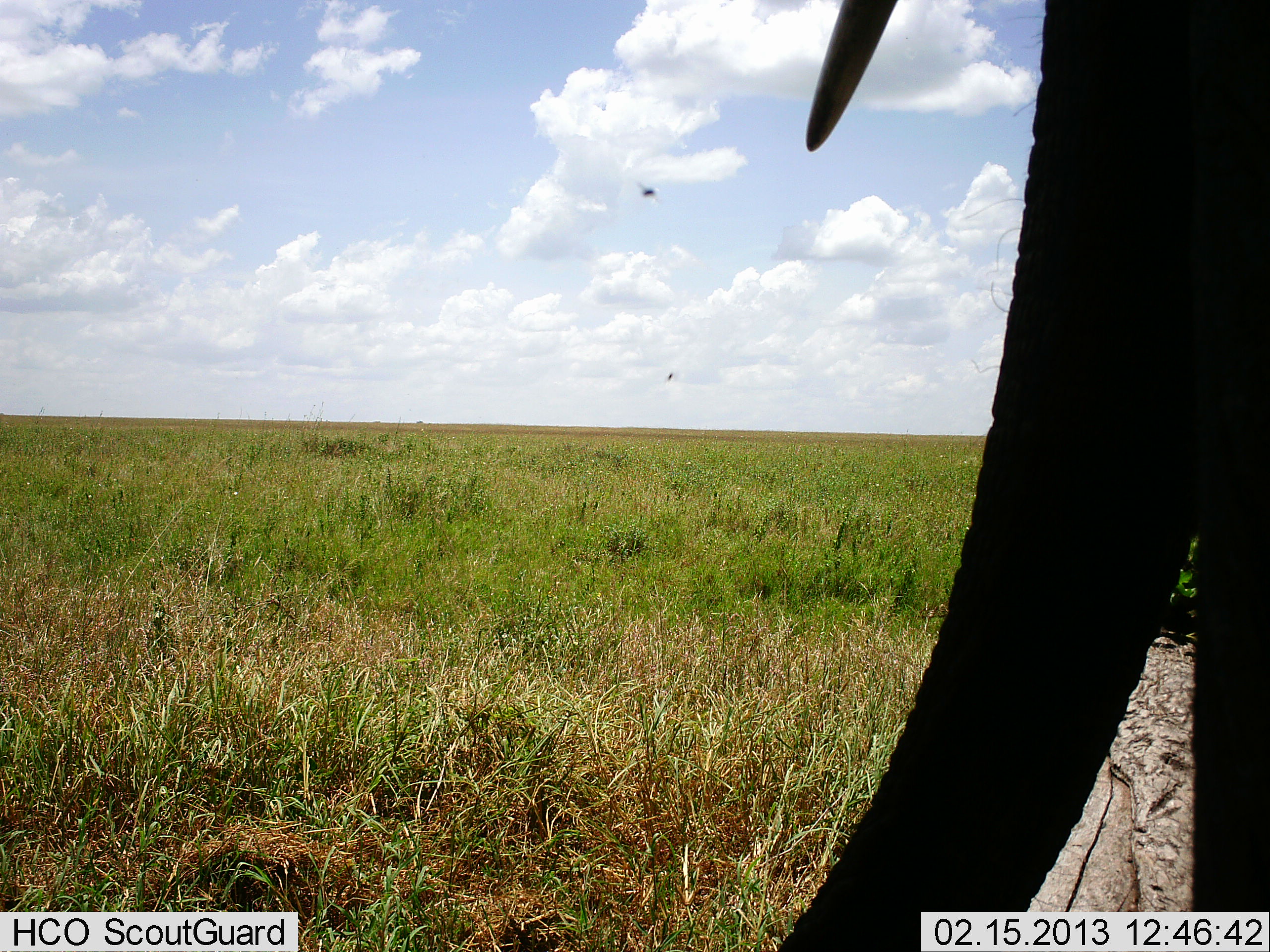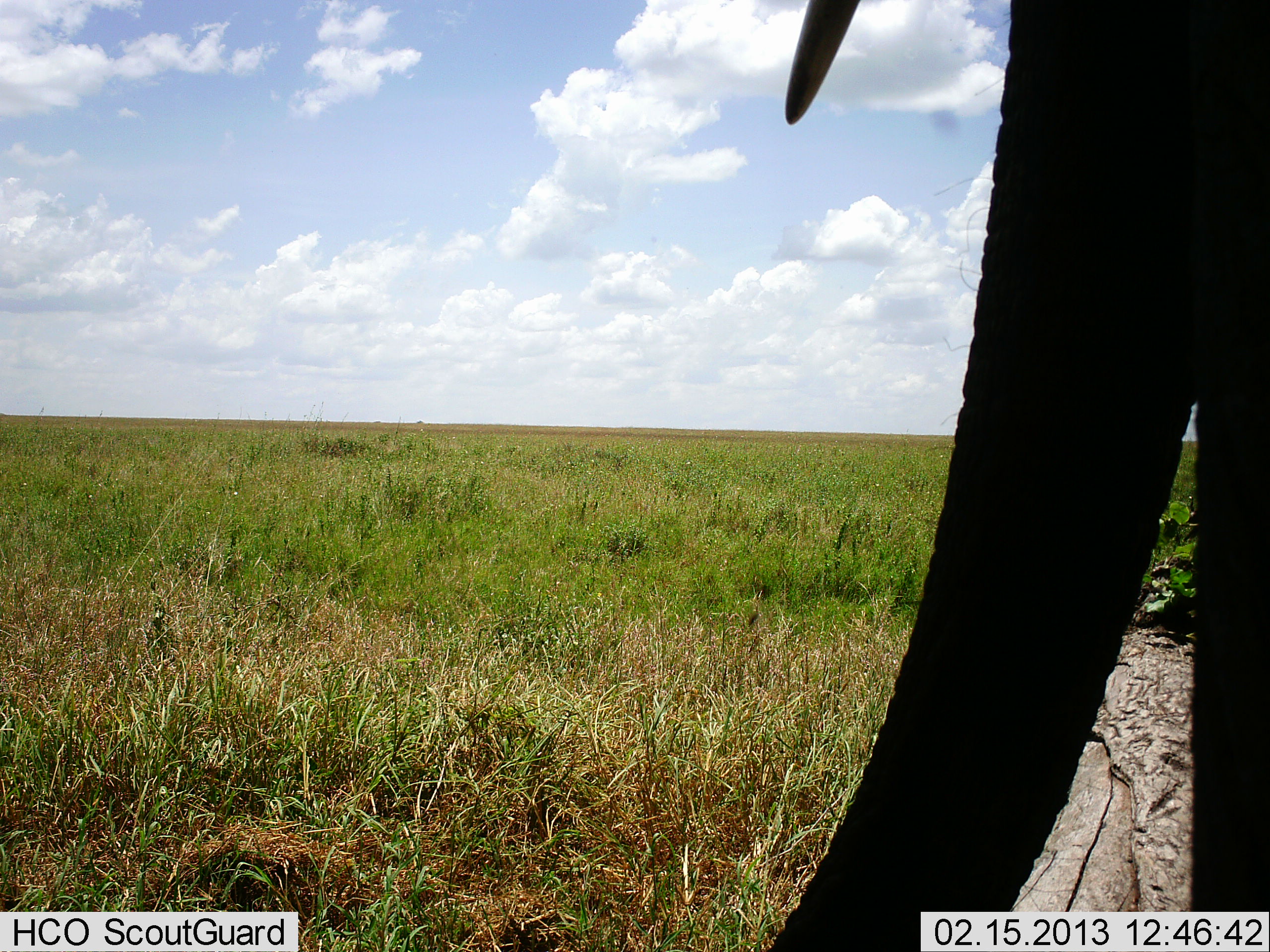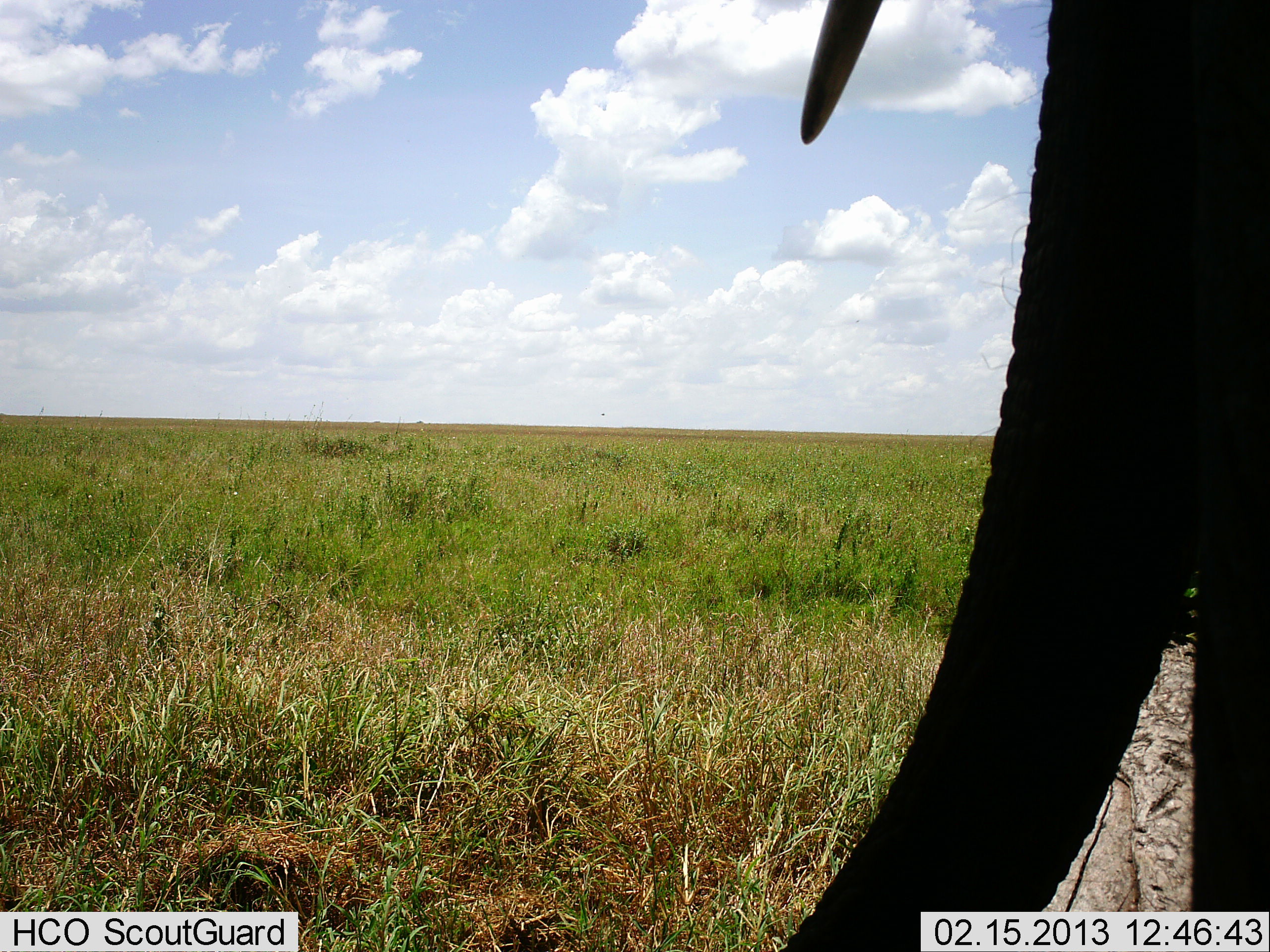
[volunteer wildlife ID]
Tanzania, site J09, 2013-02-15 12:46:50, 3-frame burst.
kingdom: Animalia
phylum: Chordata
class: Mammalia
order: Proboscidea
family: Elephantidae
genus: Loxodonta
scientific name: Loxodonta africana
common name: african bush elephant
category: elephant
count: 1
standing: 87%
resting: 0%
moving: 8%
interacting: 0%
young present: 0%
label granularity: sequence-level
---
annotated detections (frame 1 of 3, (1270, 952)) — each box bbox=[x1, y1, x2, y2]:
animal: bbox=[776, 2, 1269, 952]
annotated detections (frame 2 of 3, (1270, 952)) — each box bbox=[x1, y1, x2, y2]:
animal: bbox=[766, 0, 1270, 952]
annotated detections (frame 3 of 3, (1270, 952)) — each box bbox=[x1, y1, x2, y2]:
animal: bbox=[784, 0, 1269, 952]